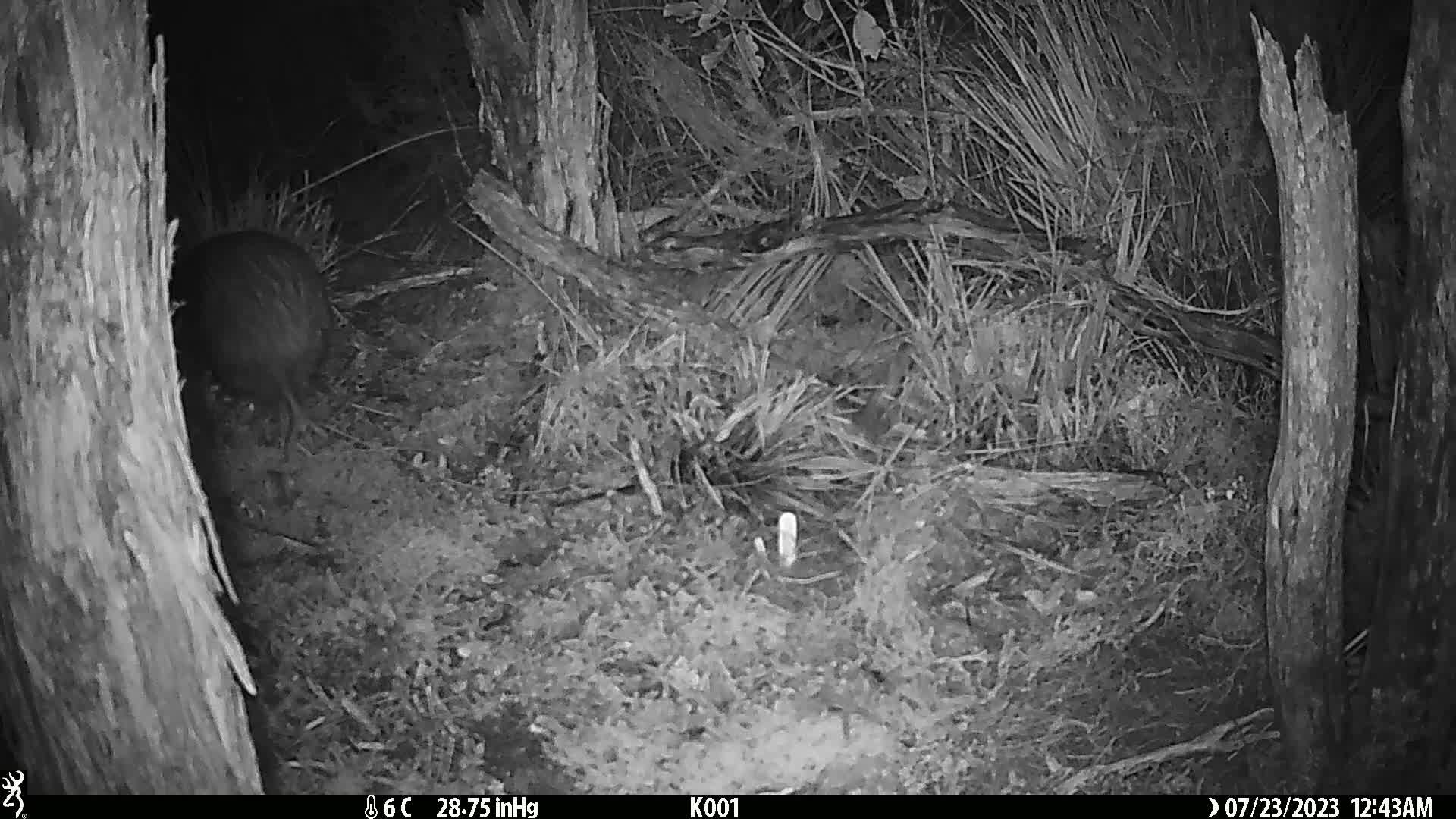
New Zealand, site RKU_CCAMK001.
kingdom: Animalia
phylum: Chordata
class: Aves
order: Apterygiformes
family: Apterygidae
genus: Apteryx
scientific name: Apteryx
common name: kiwi